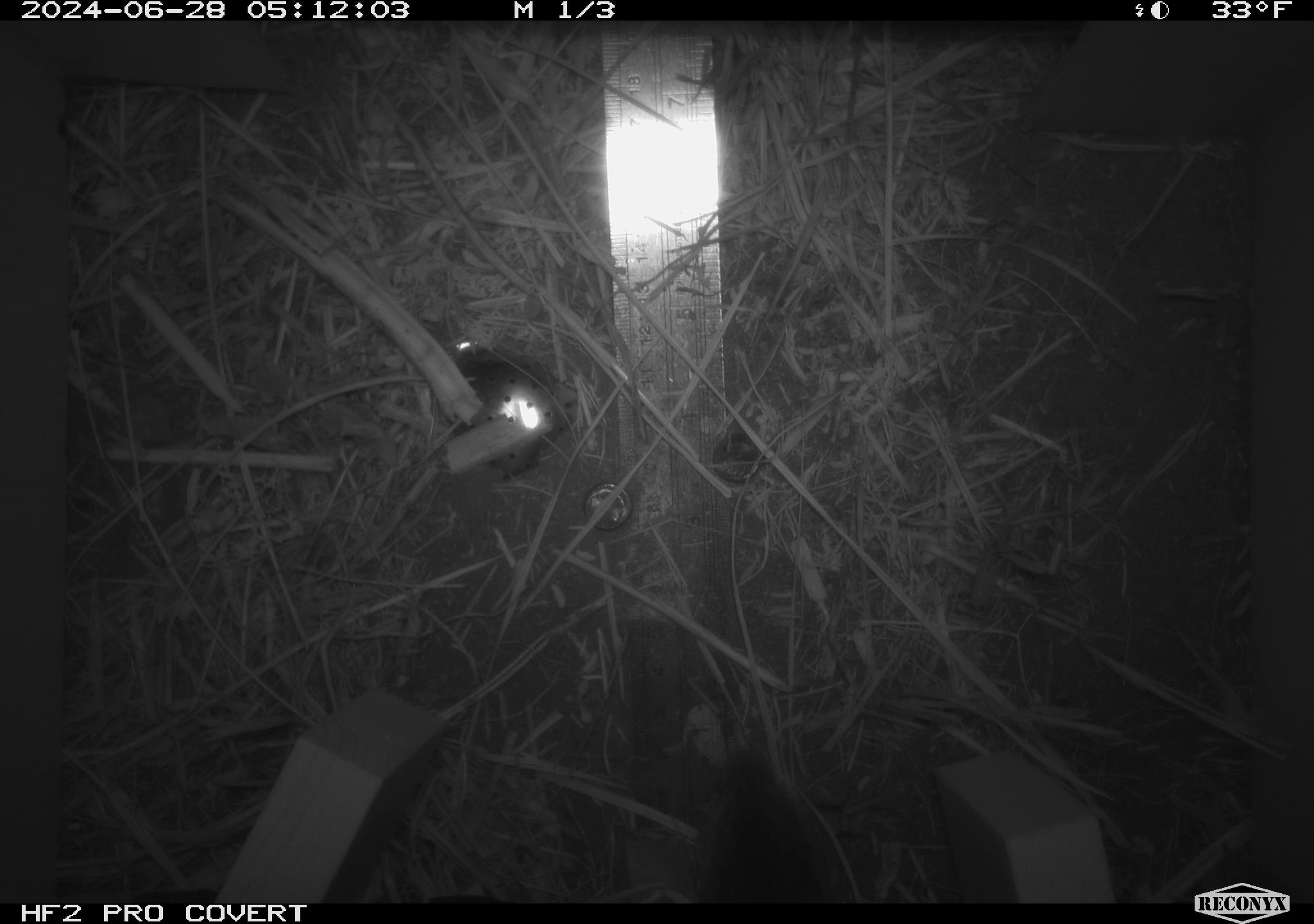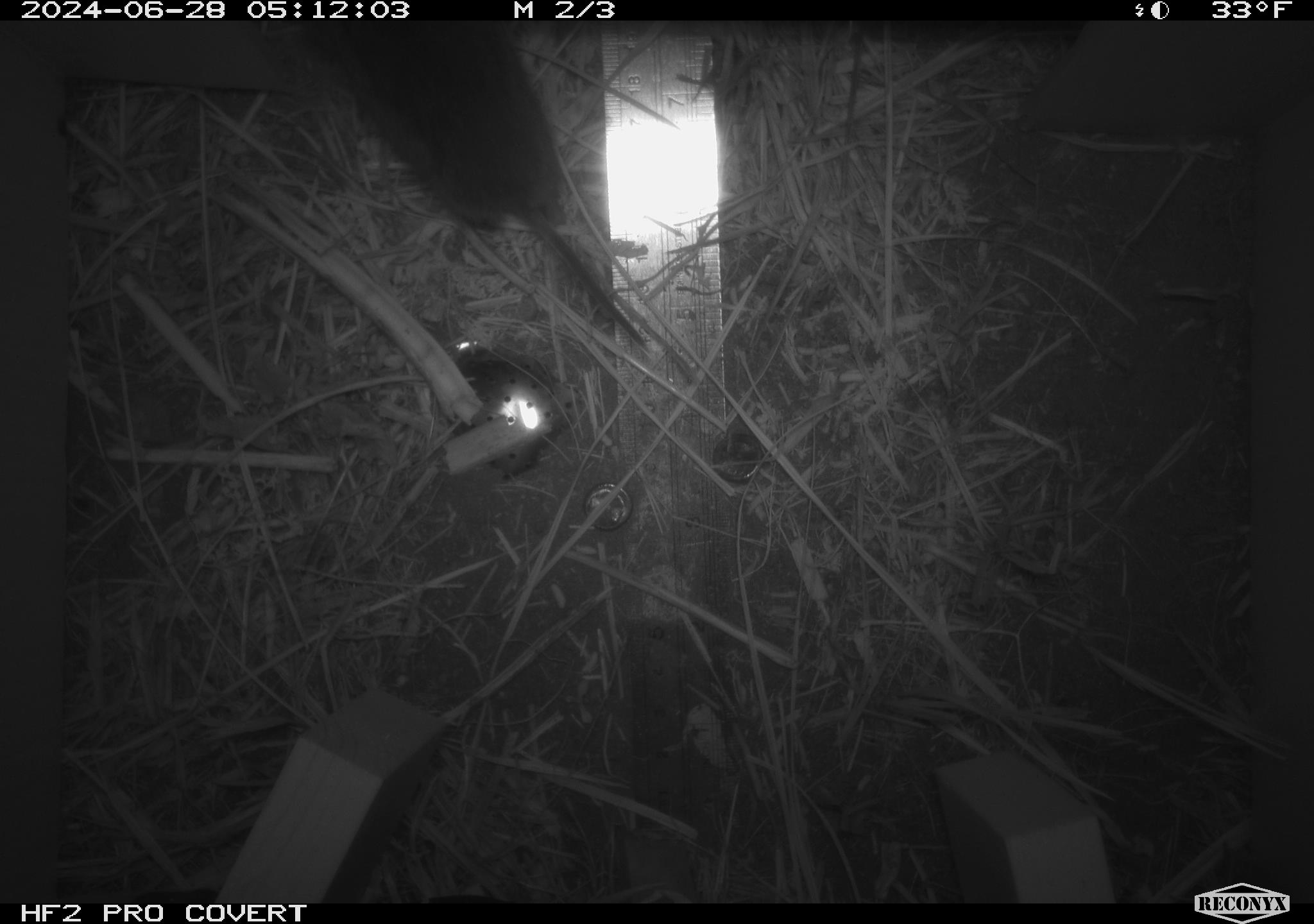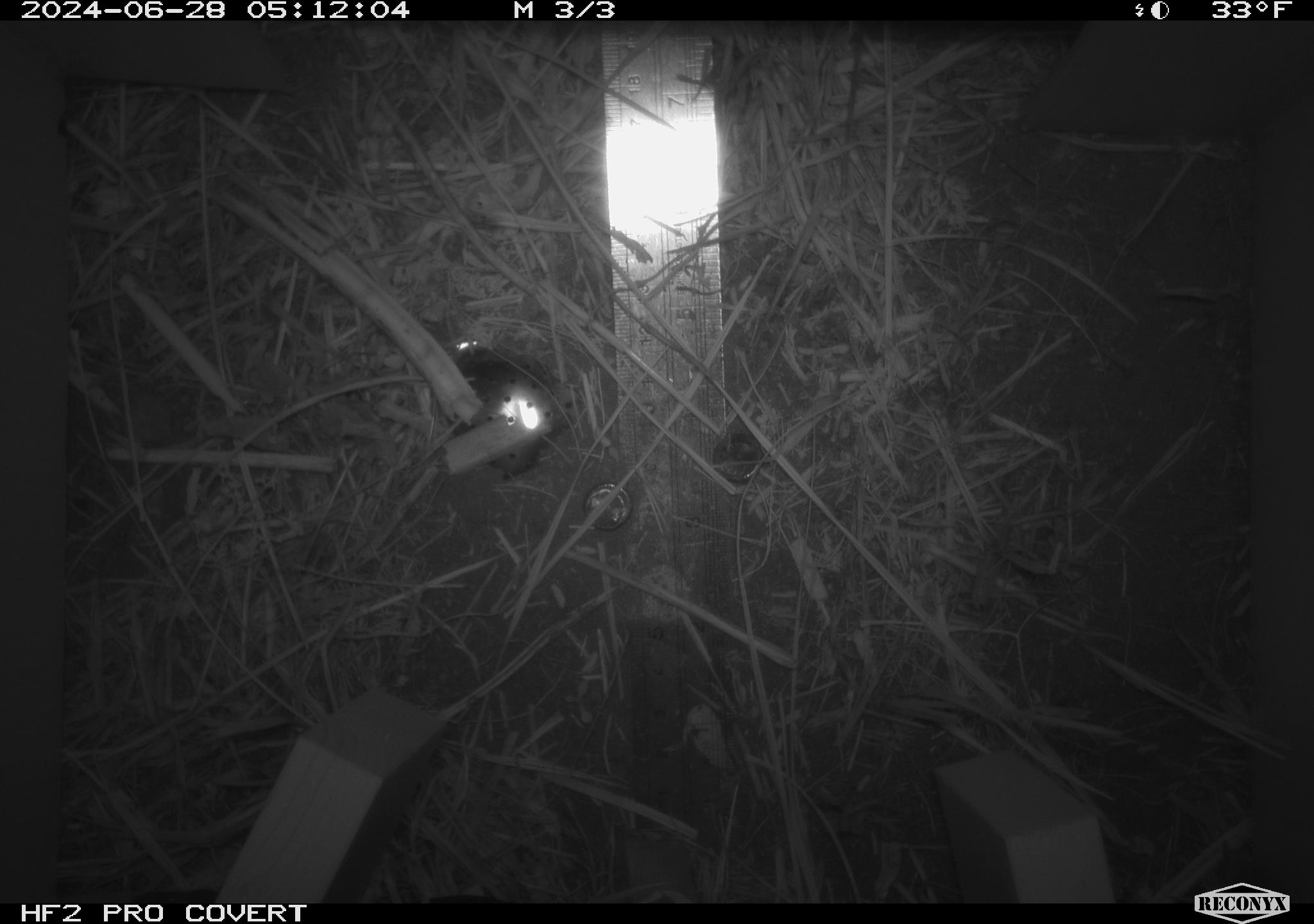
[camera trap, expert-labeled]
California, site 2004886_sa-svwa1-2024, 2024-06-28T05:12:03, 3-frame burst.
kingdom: Animalia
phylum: Chordata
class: Mammalia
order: Rodentia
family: Cricetidae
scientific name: Arvicolinae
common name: voles, lemmings, and muskrats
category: arvicolinae subfamily